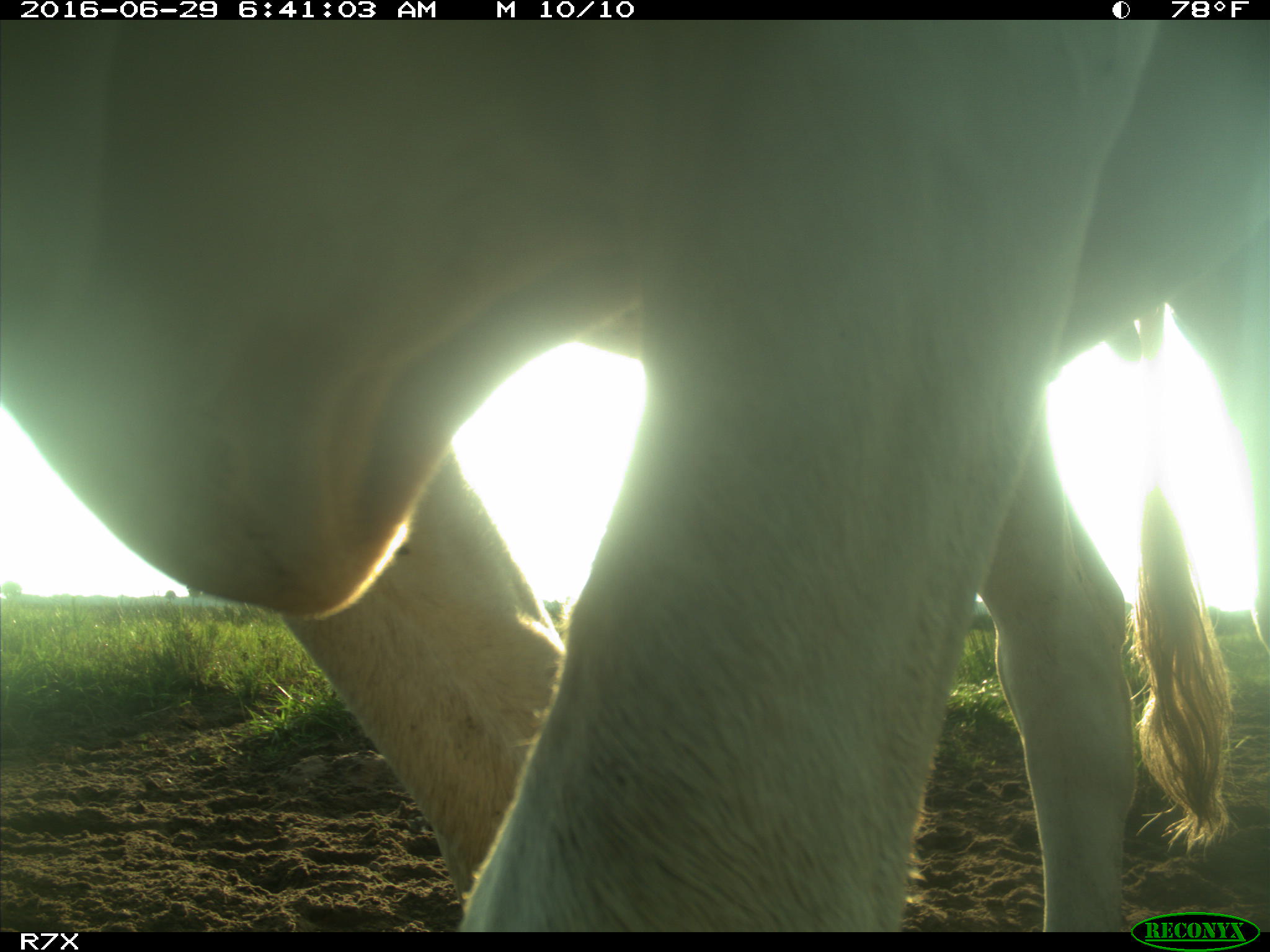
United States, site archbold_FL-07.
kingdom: Animalia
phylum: Chordata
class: Mammalia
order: Artiodactyla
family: Bovidae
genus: Bos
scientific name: Bos taurus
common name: domestic cow